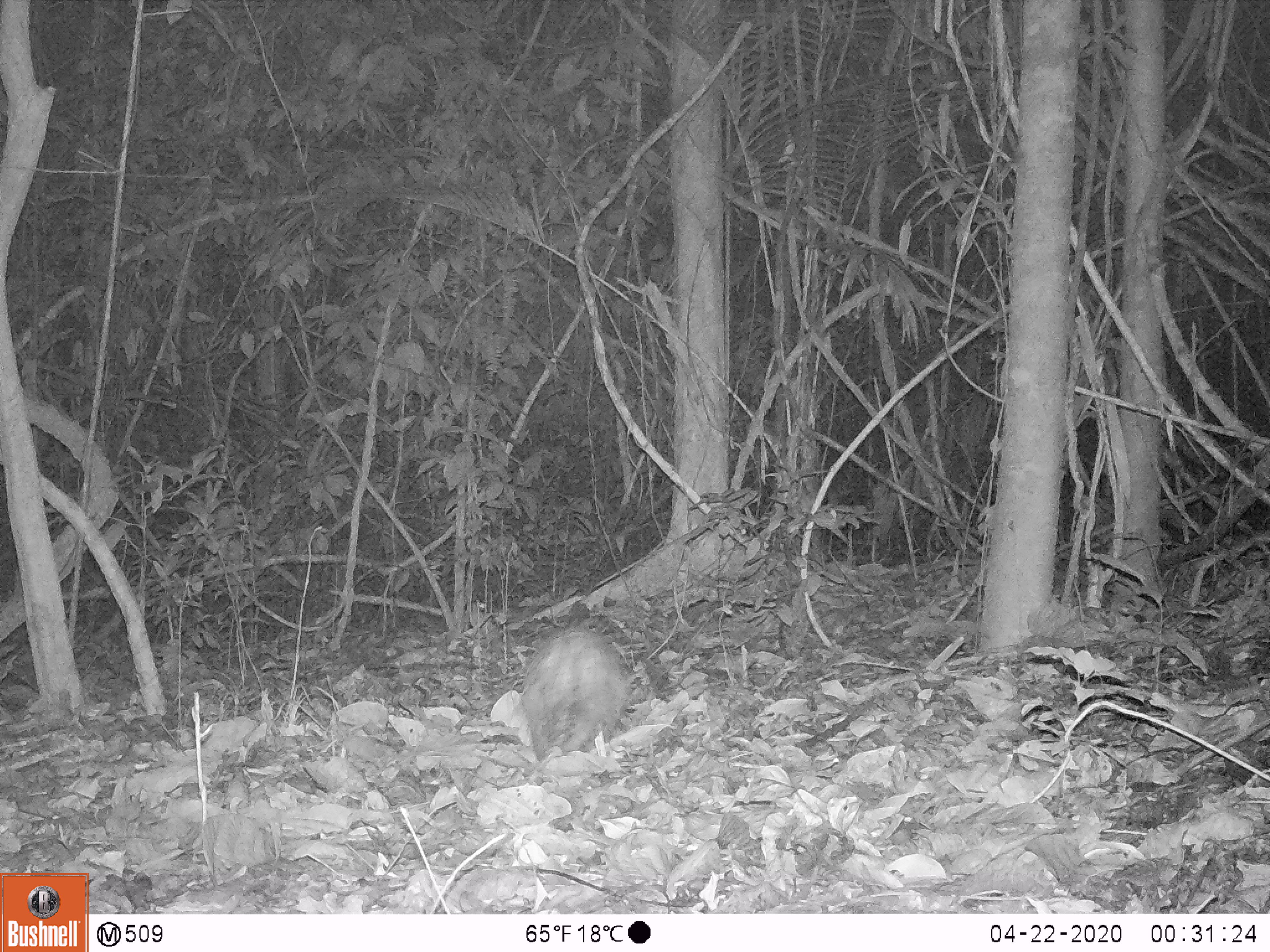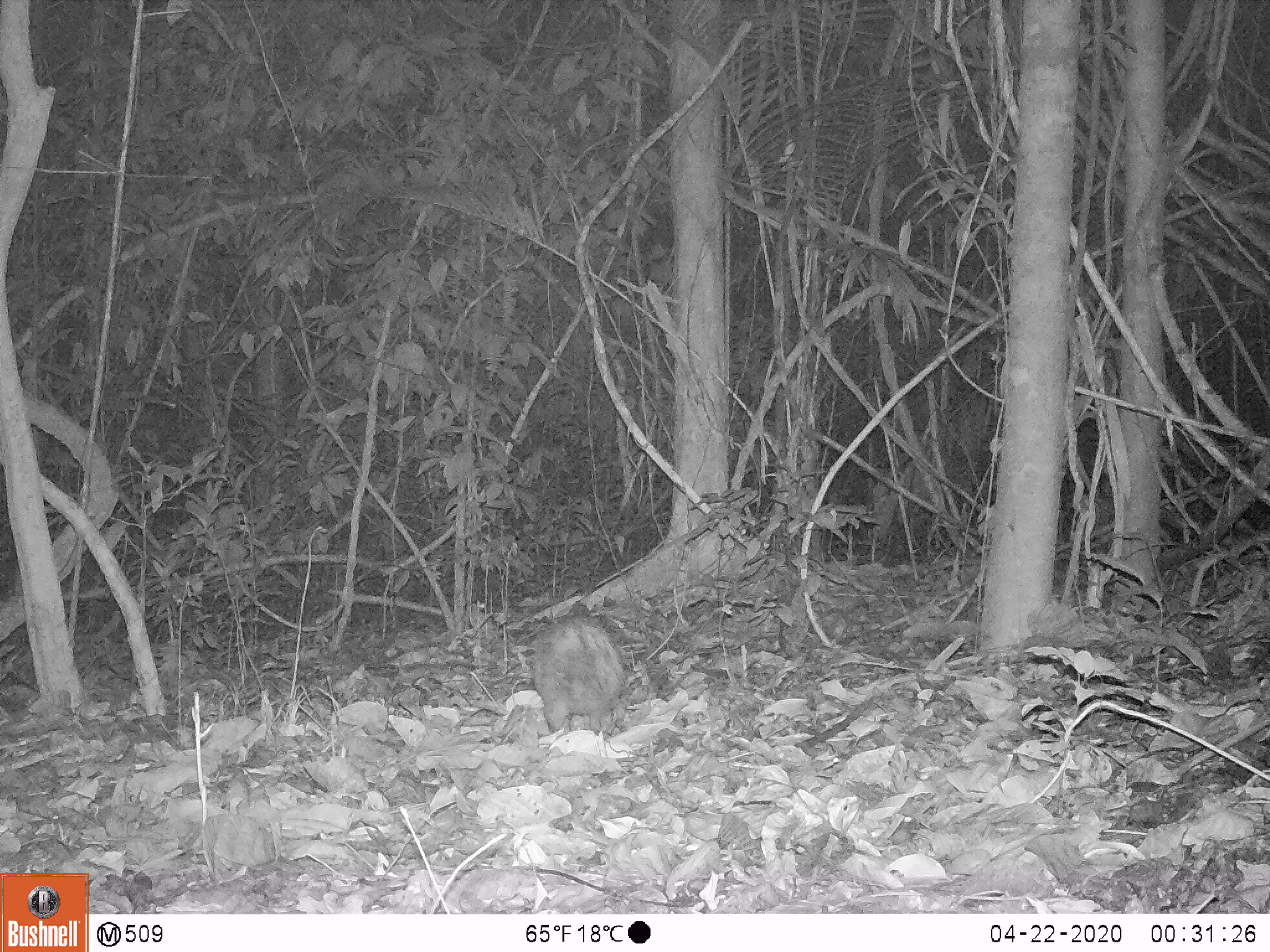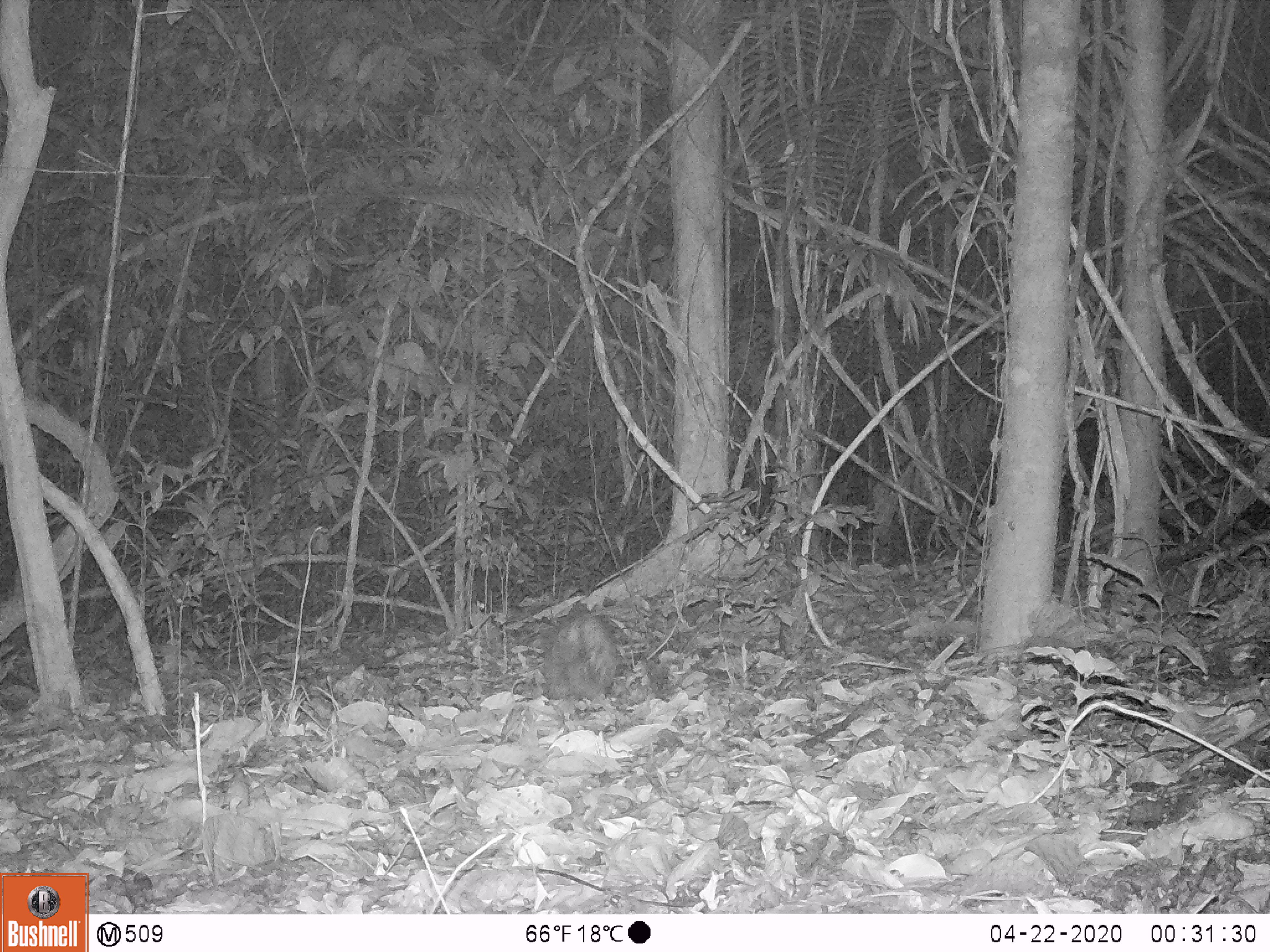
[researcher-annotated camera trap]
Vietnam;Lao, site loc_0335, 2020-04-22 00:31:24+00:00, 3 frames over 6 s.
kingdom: Animalia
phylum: Chordata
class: Mammalia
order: Rodentia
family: Hystricidae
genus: Atherurus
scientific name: Atherurus macrourus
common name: asiatic brush-tailed porcupine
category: asiatic brush tailed porcupine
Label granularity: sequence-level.